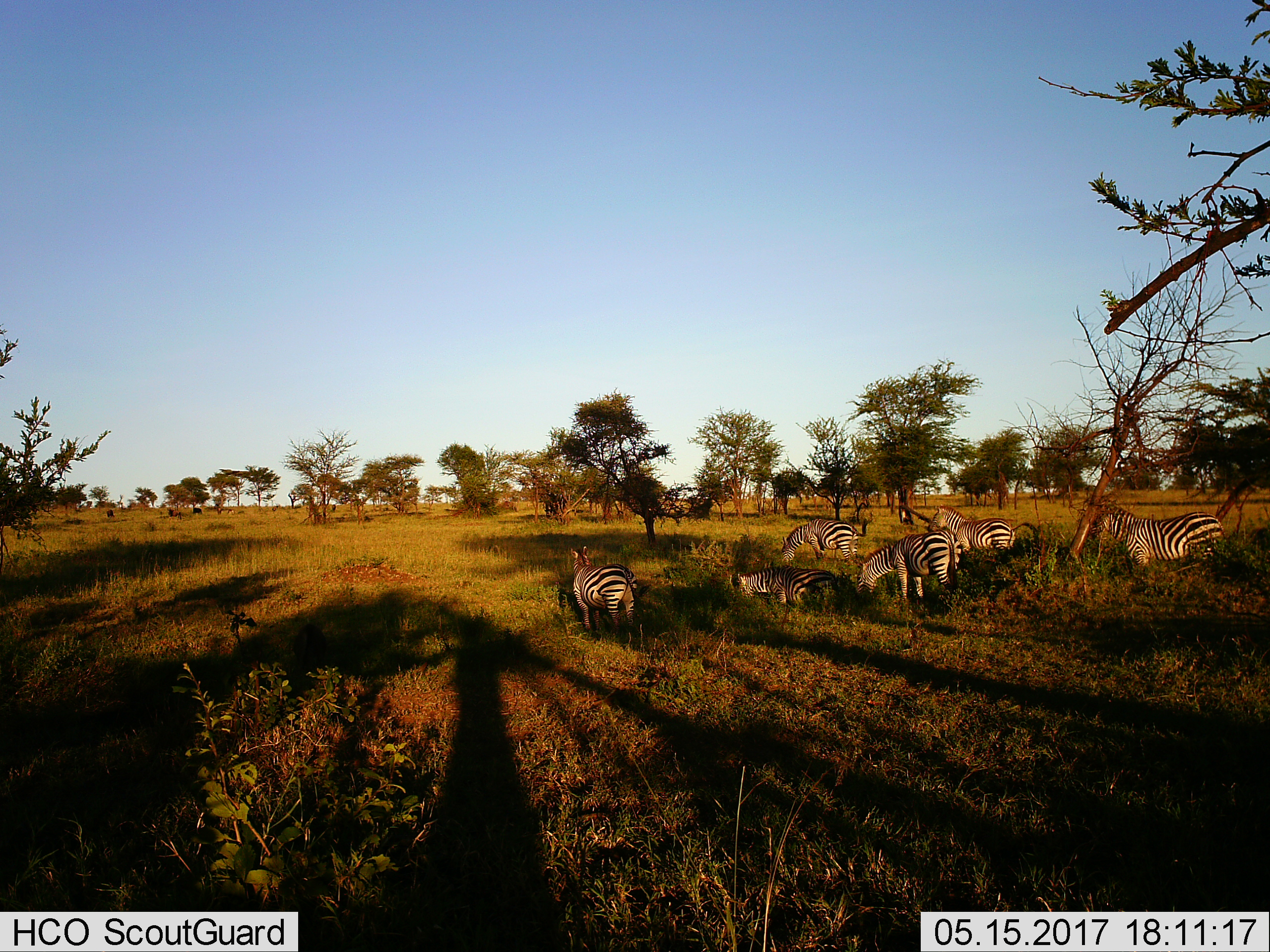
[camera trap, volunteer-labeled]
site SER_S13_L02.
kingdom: Animalia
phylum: Chordata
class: Mammalia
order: Perissodactyla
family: Equidae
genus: Equus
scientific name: Equus quagga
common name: plains zebra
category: zebraplains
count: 6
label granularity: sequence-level